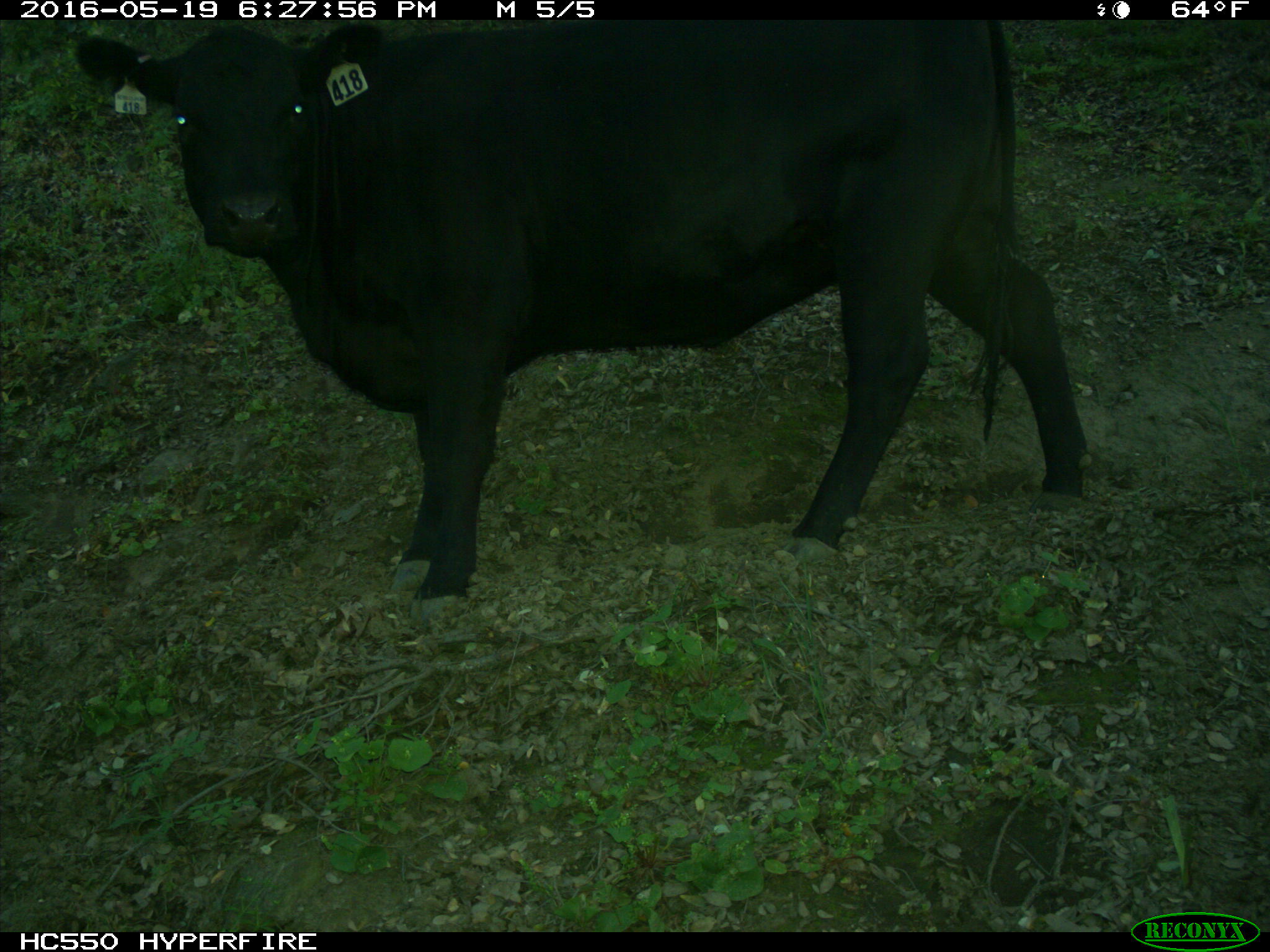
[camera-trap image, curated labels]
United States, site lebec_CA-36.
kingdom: Animalia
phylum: Chordata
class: Mammalia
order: Artiodactyla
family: Bovidae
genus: Bos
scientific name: Bos taurus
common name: domestic cow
Bos taurus (domestic cow).